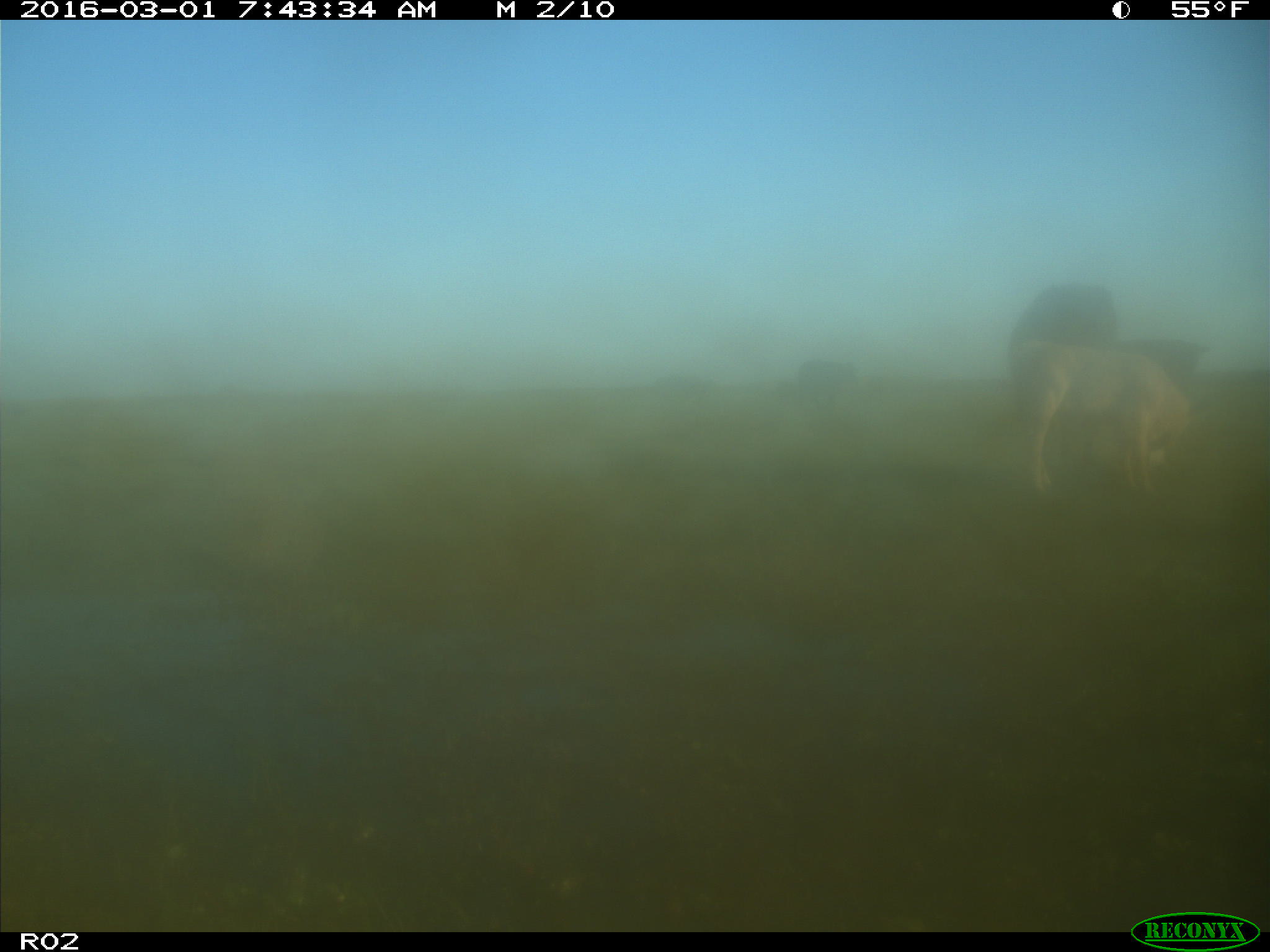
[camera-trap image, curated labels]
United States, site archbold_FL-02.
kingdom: Animalia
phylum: Chordata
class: Mammalia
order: Artiodactyla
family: Bovidae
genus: Bos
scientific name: Bos taurus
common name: domestic cow